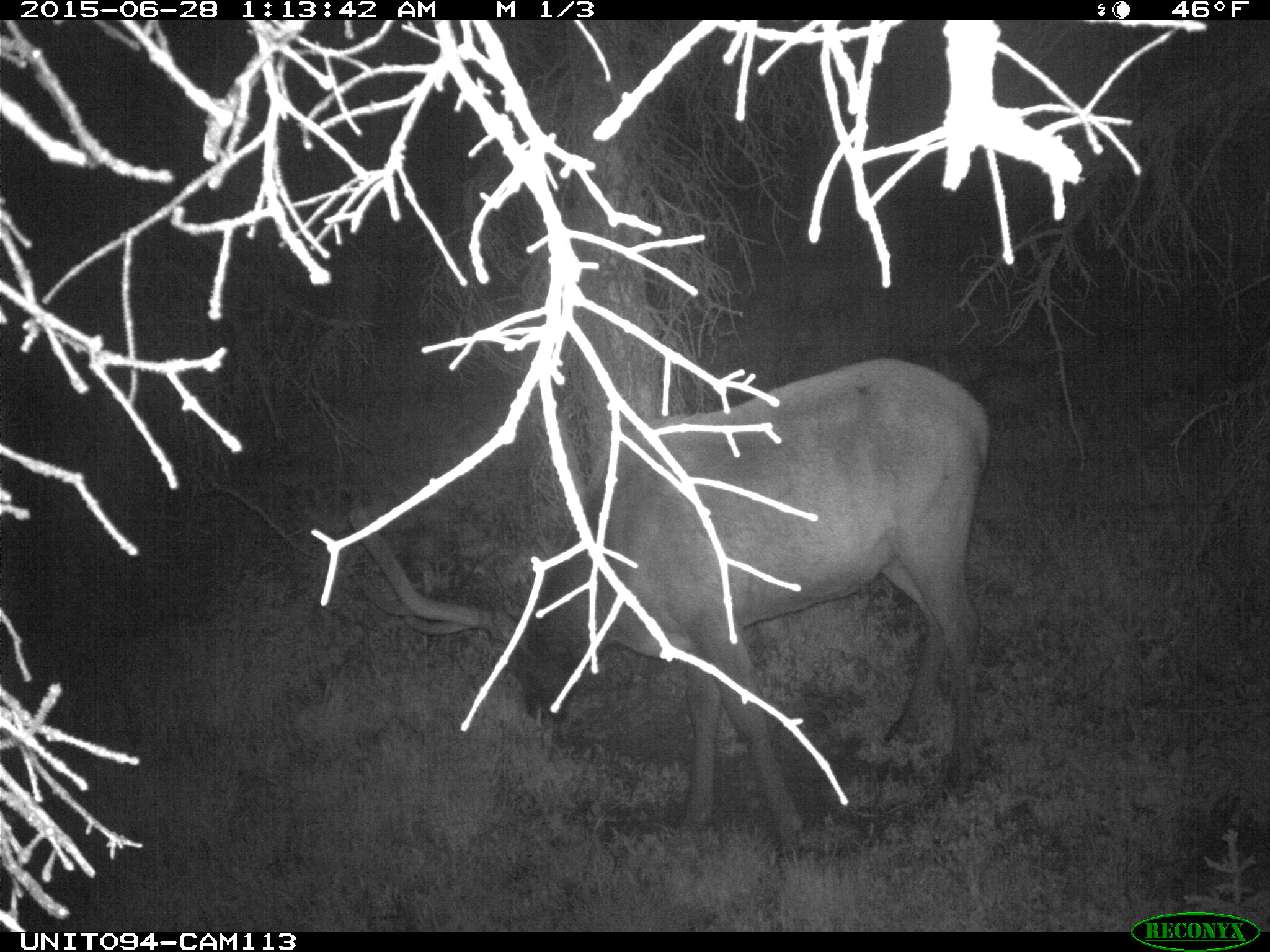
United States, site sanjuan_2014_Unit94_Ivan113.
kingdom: Animalia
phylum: Chordata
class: Mammalia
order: Artiodactyla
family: Cervidae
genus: Cervus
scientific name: Cervus elaphus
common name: red deer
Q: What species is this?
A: Cervus elaphus (red deer).